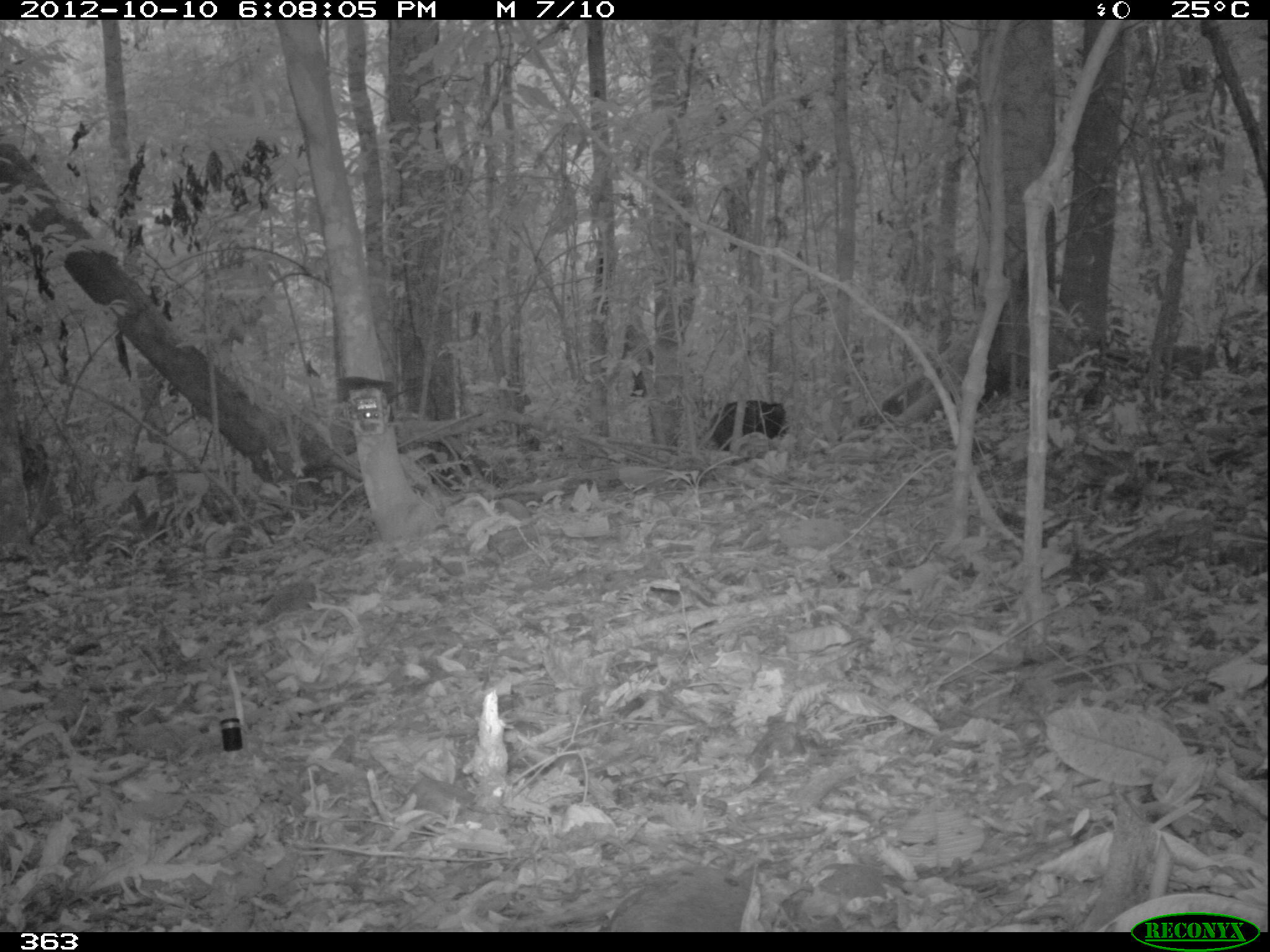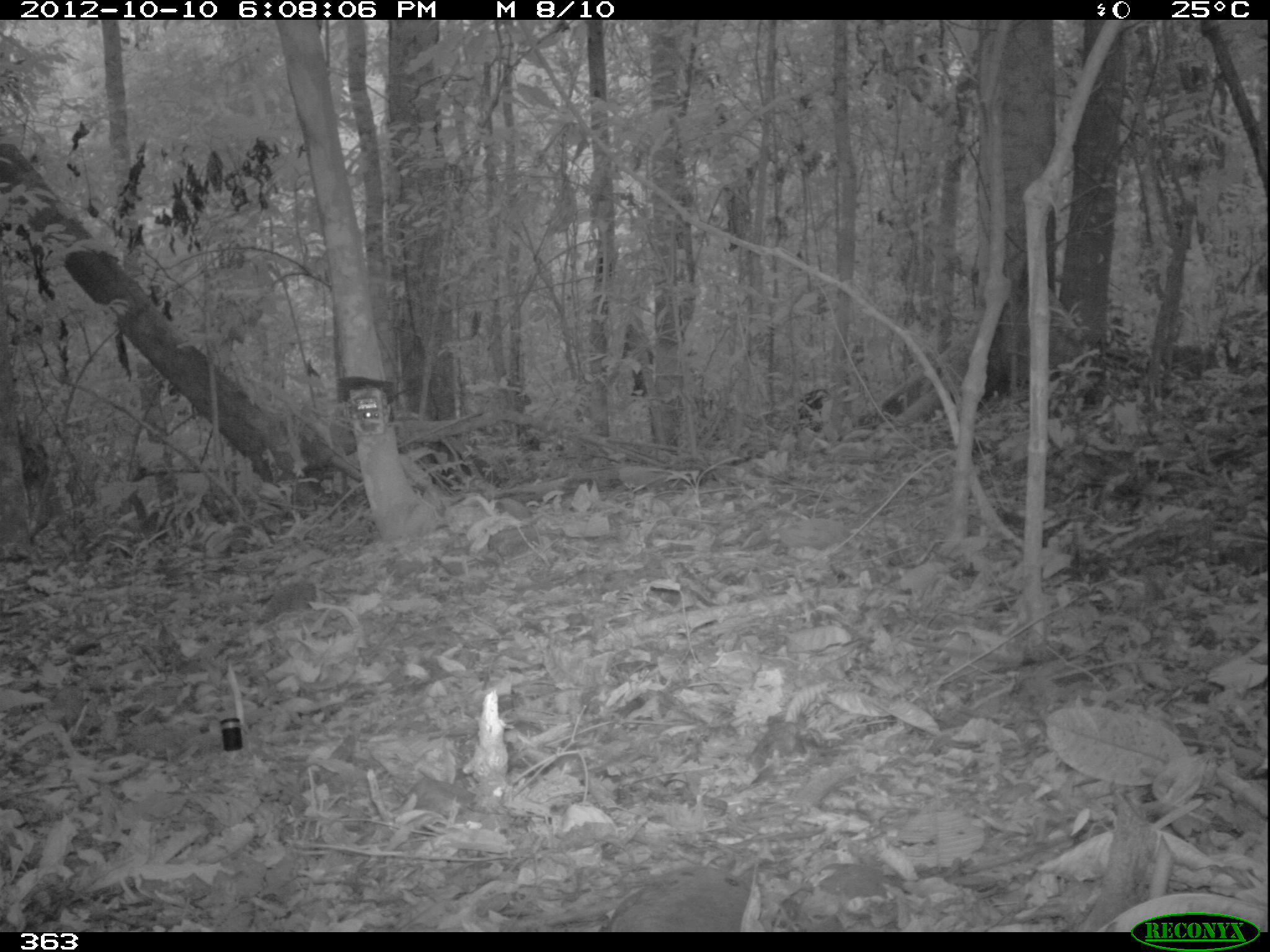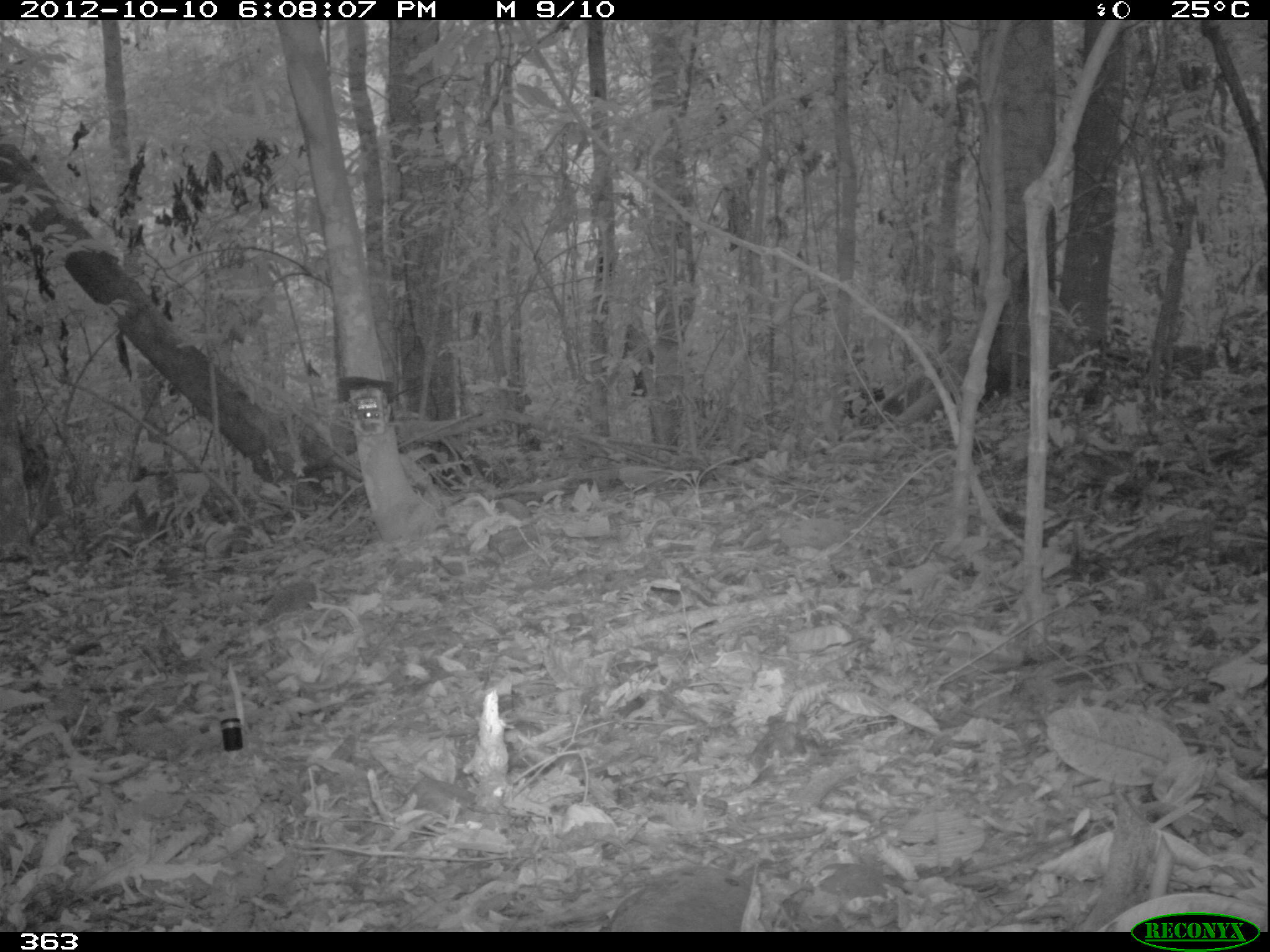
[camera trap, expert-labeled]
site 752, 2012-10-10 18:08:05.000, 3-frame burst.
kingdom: Animalia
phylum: Chordata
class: Mammalia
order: Artiodactyla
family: Tayassuidae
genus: Tayassu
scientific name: Tayassu pecari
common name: white-lipped peccary